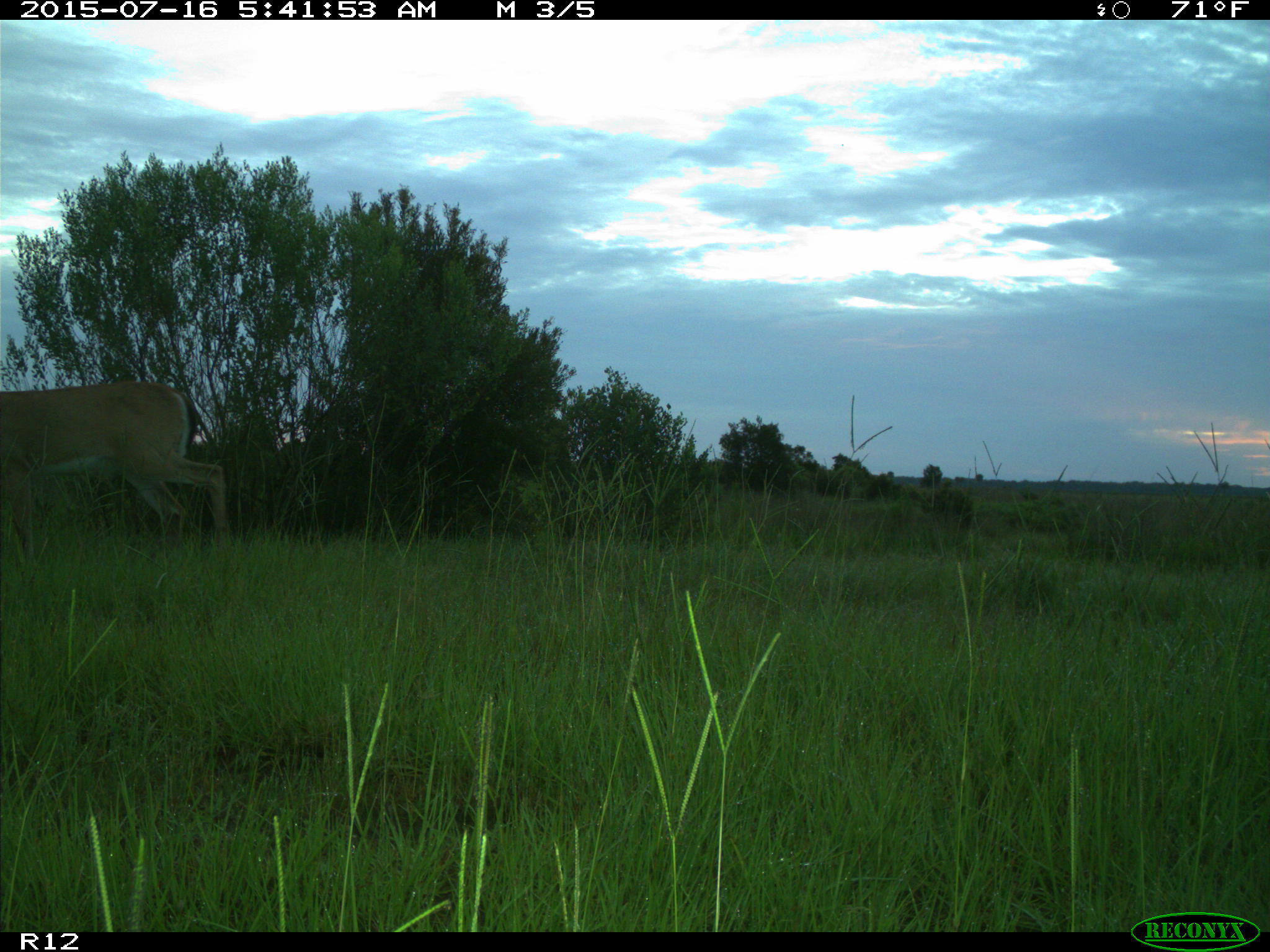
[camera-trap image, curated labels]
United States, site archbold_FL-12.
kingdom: Animalia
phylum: Chordata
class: Mammalia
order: Artiodactyla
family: Cervidae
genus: Odocoileus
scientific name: Odocoileus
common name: deer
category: unidentified deer